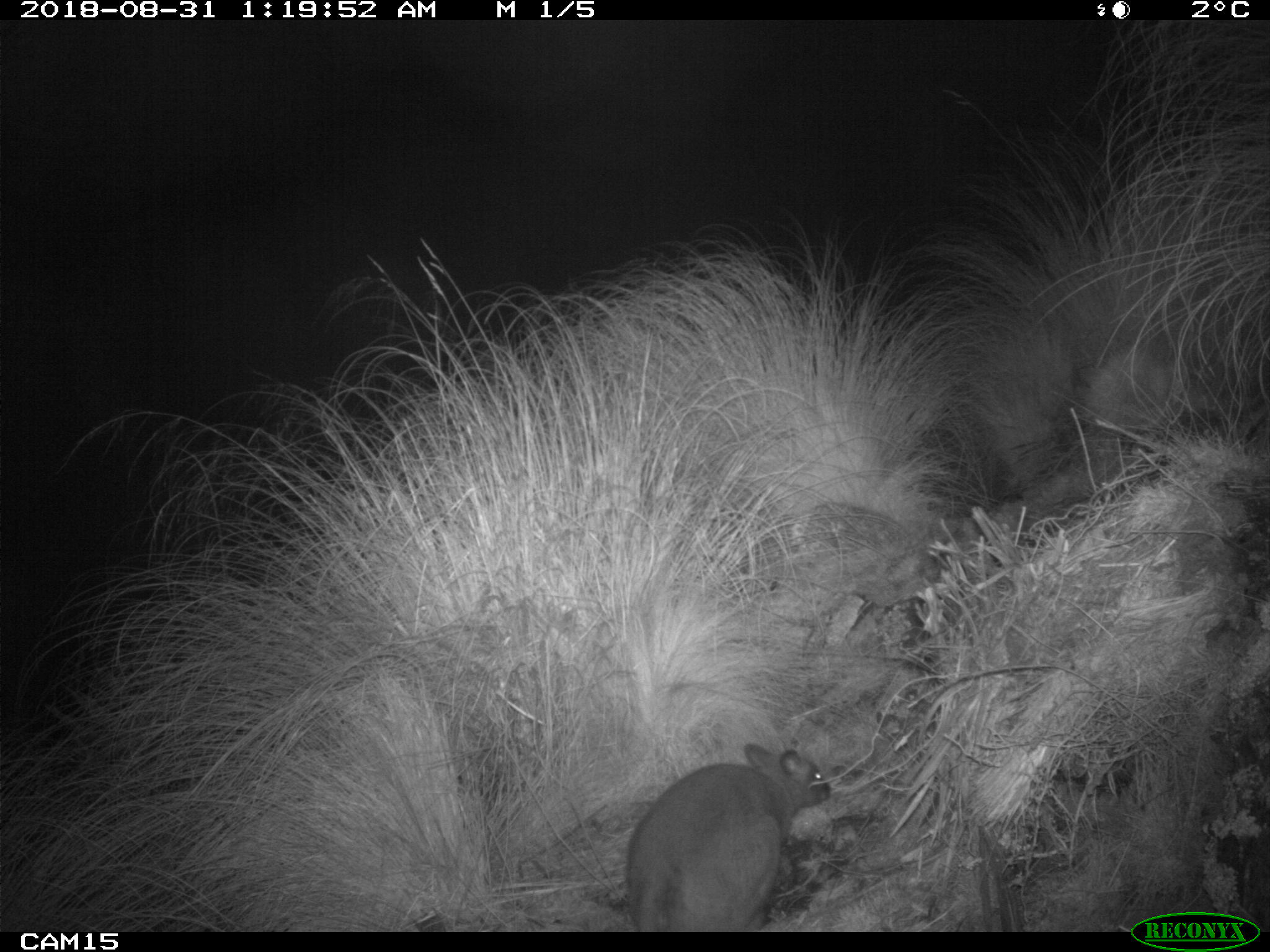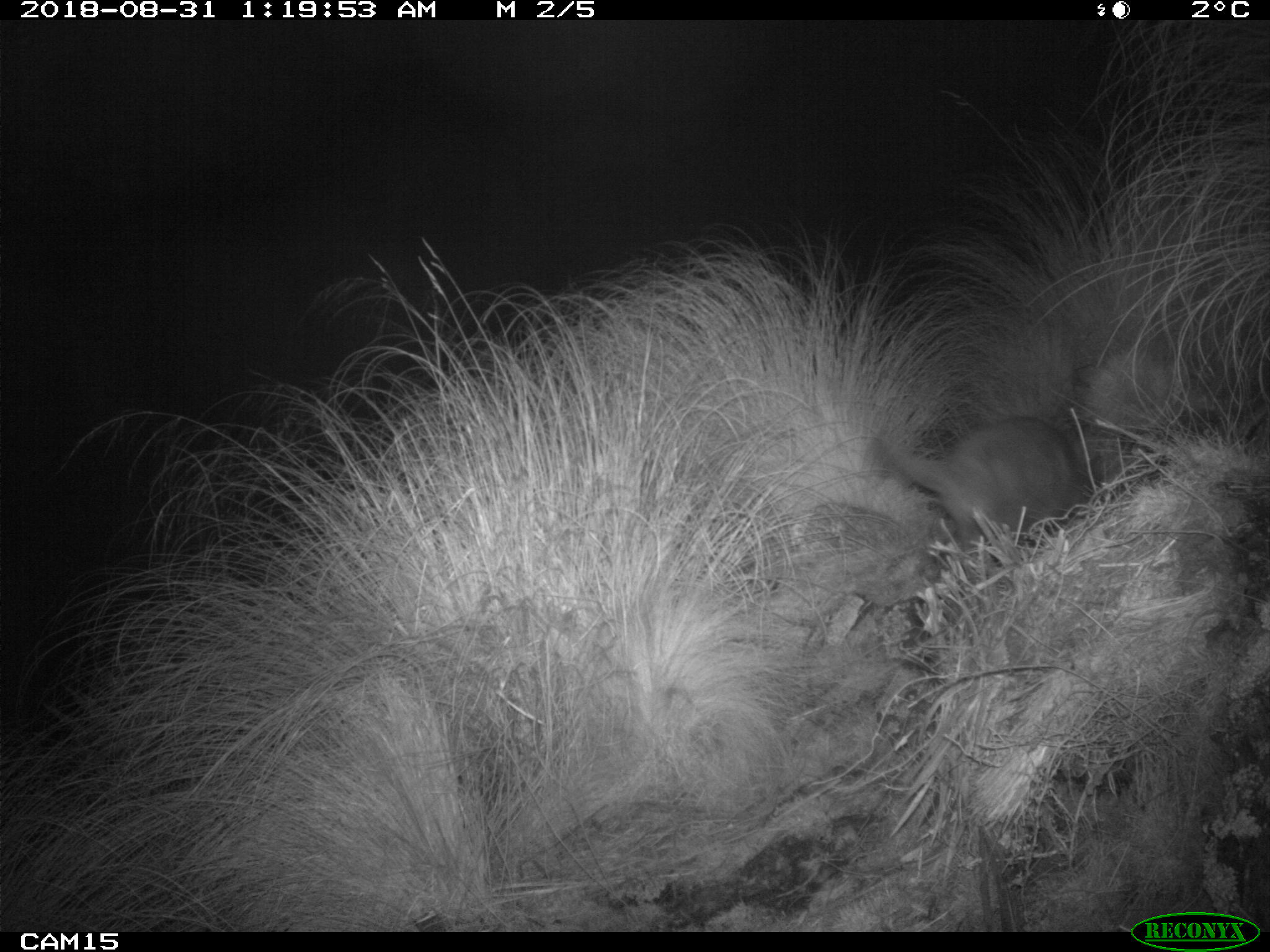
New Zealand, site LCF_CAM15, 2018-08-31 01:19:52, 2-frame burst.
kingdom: Animalia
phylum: Chordata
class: Mammalia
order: Diprotodontia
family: Macropodidae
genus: Notamacropus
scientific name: Notamacropus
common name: wallaby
Wallaby (Notamacropus).